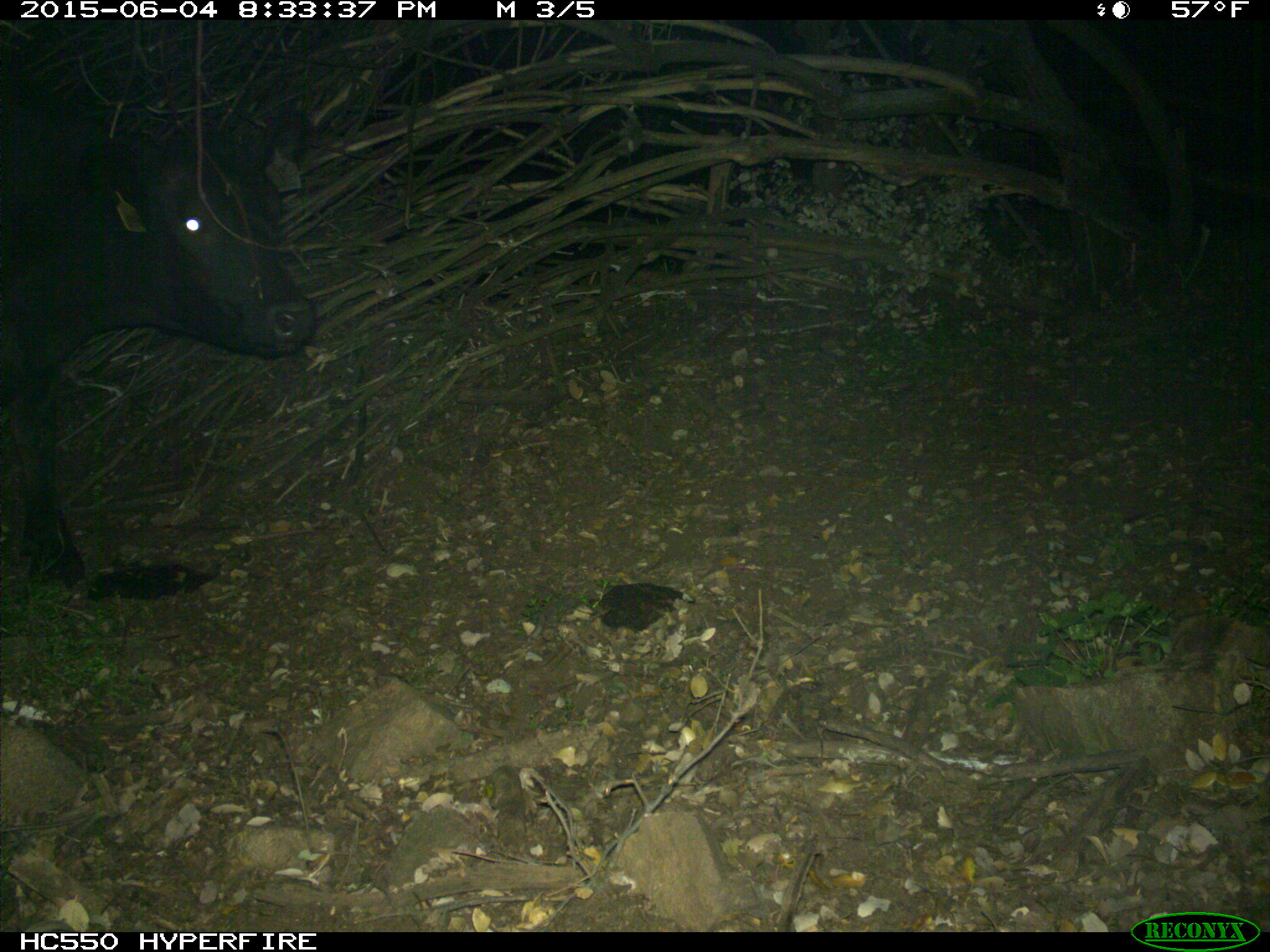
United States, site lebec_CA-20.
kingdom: Animalia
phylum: Chordata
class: Mammalia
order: Artiodactyla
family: Bovidae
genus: Bos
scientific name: Bos taurus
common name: domestic cow